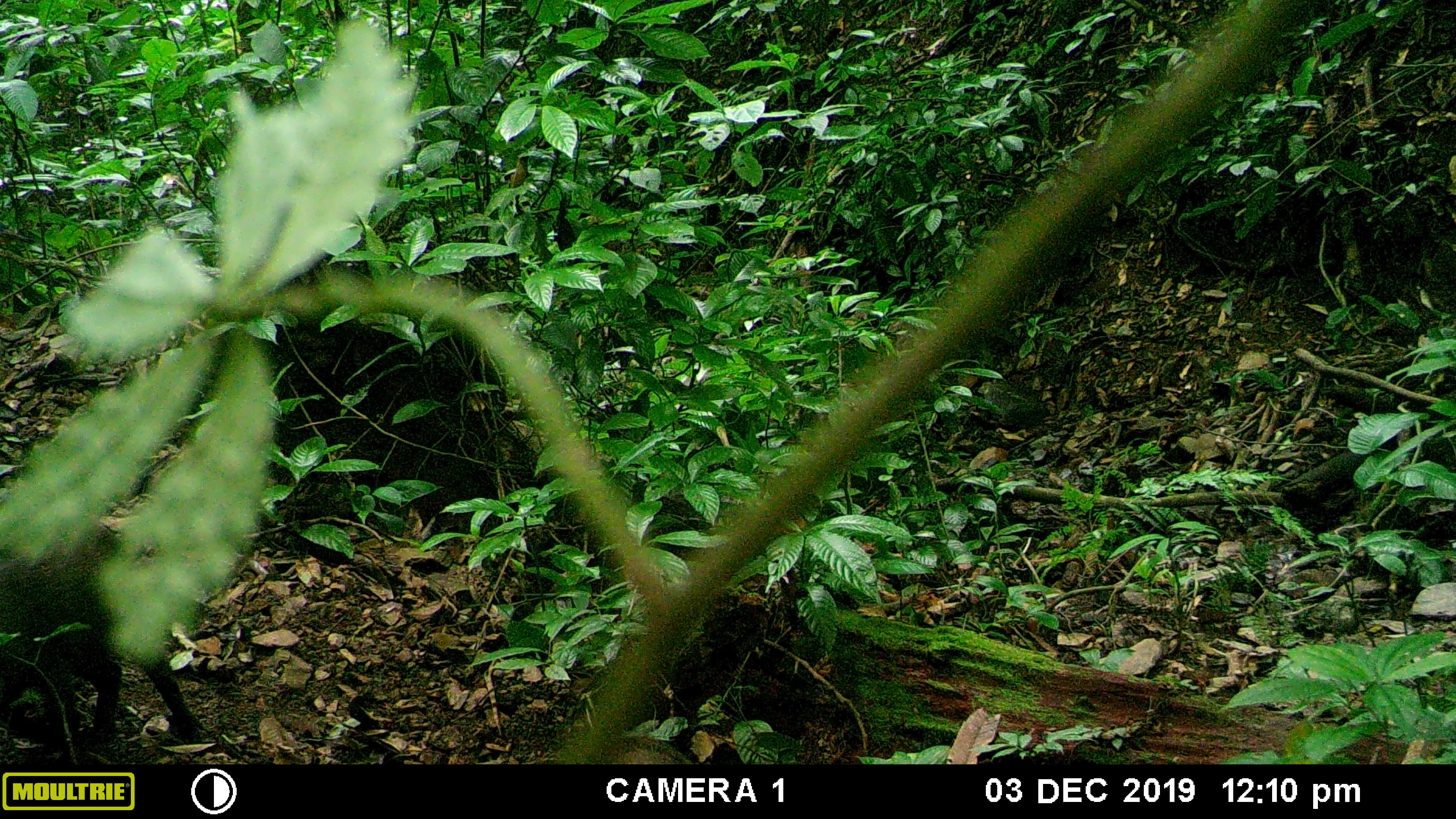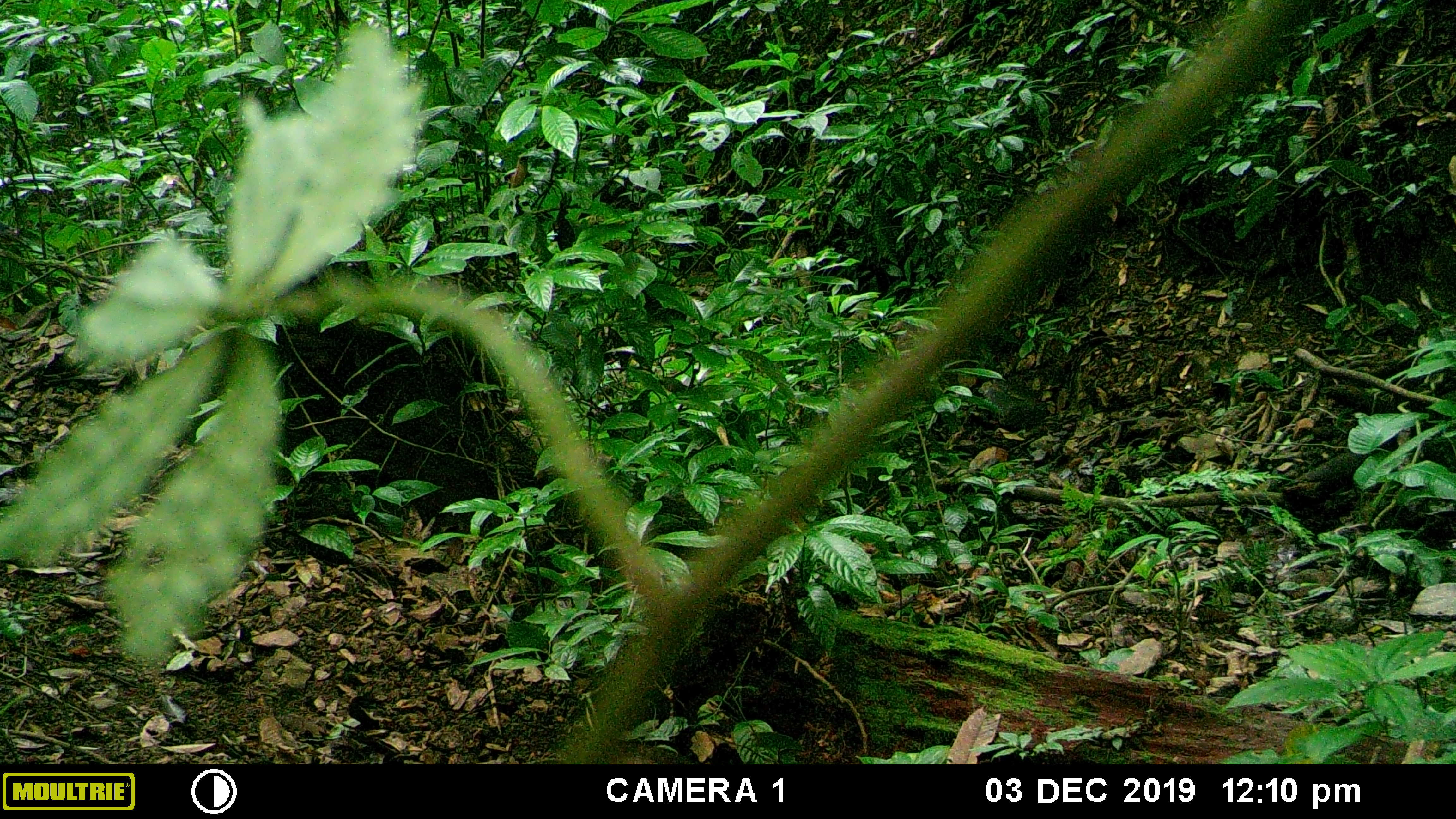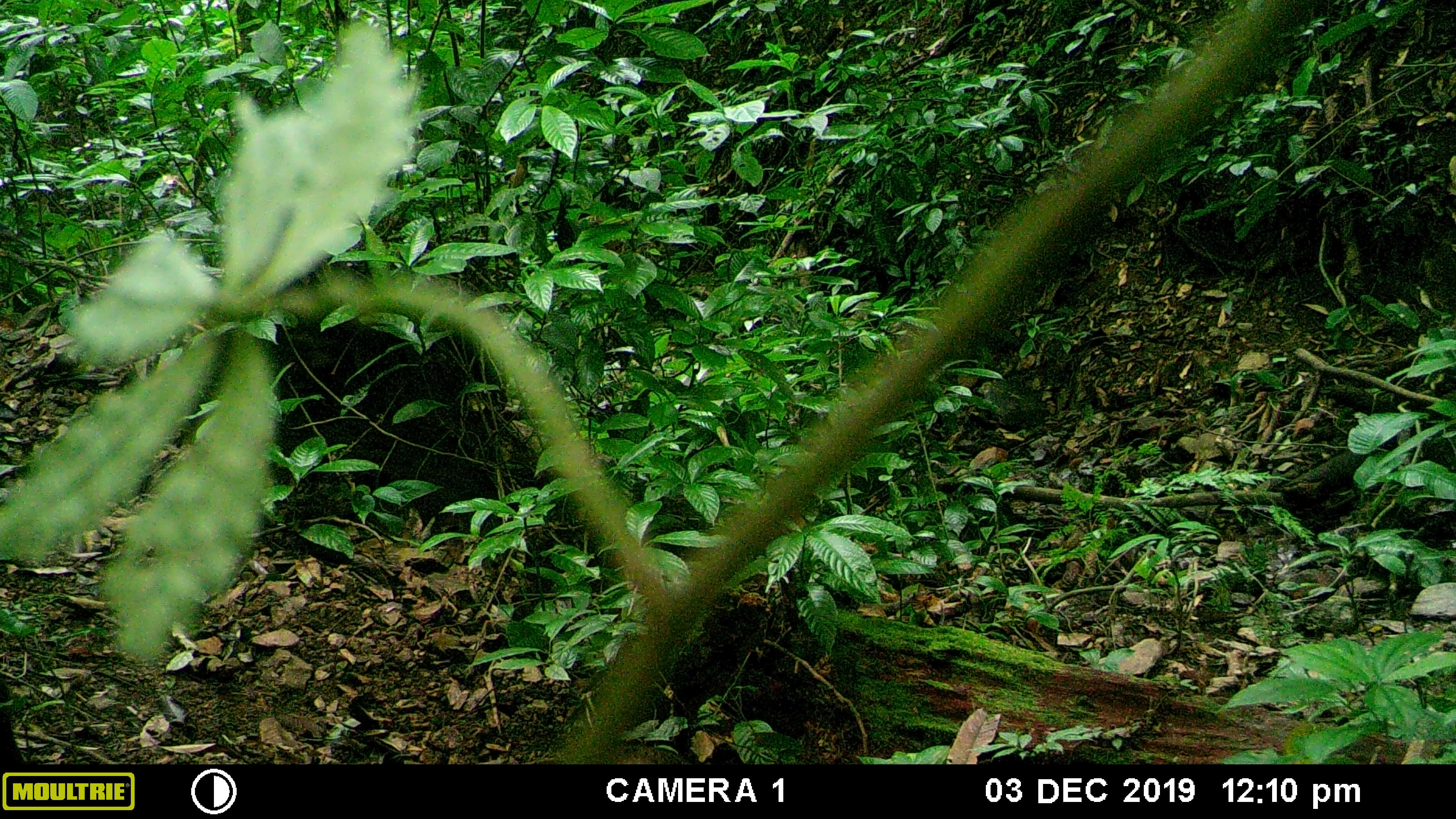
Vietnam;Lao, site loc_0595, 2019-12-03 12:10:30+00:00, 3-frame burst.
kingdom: Animalia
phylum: Chordata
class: Mammalia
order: Artiodactyla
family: Suidae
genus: Sus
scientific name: Sus scrofa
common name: eurasian wild pig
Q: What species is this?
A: Eurasian wild pig (Sus scrofa).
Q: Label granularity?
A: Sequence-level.